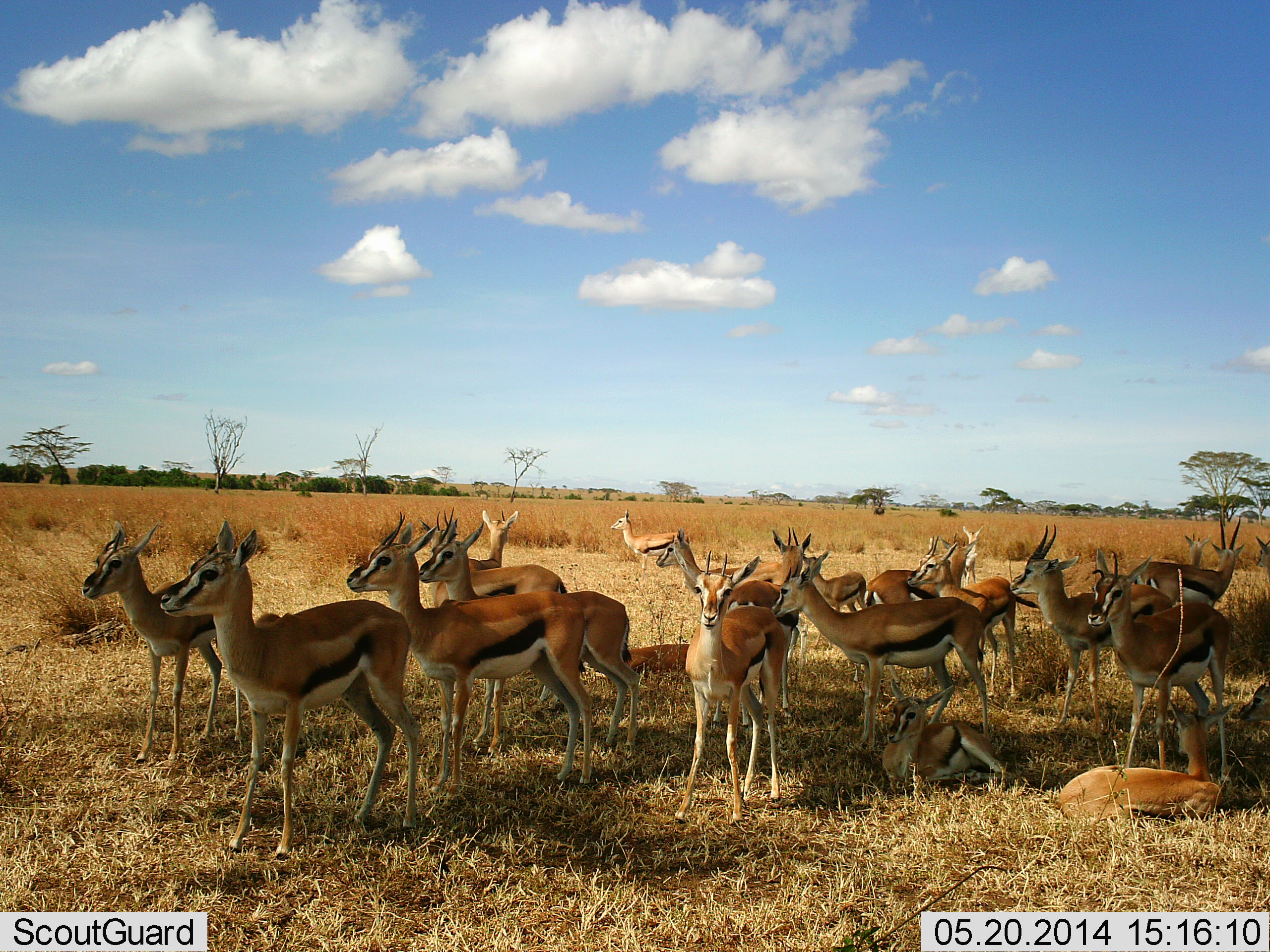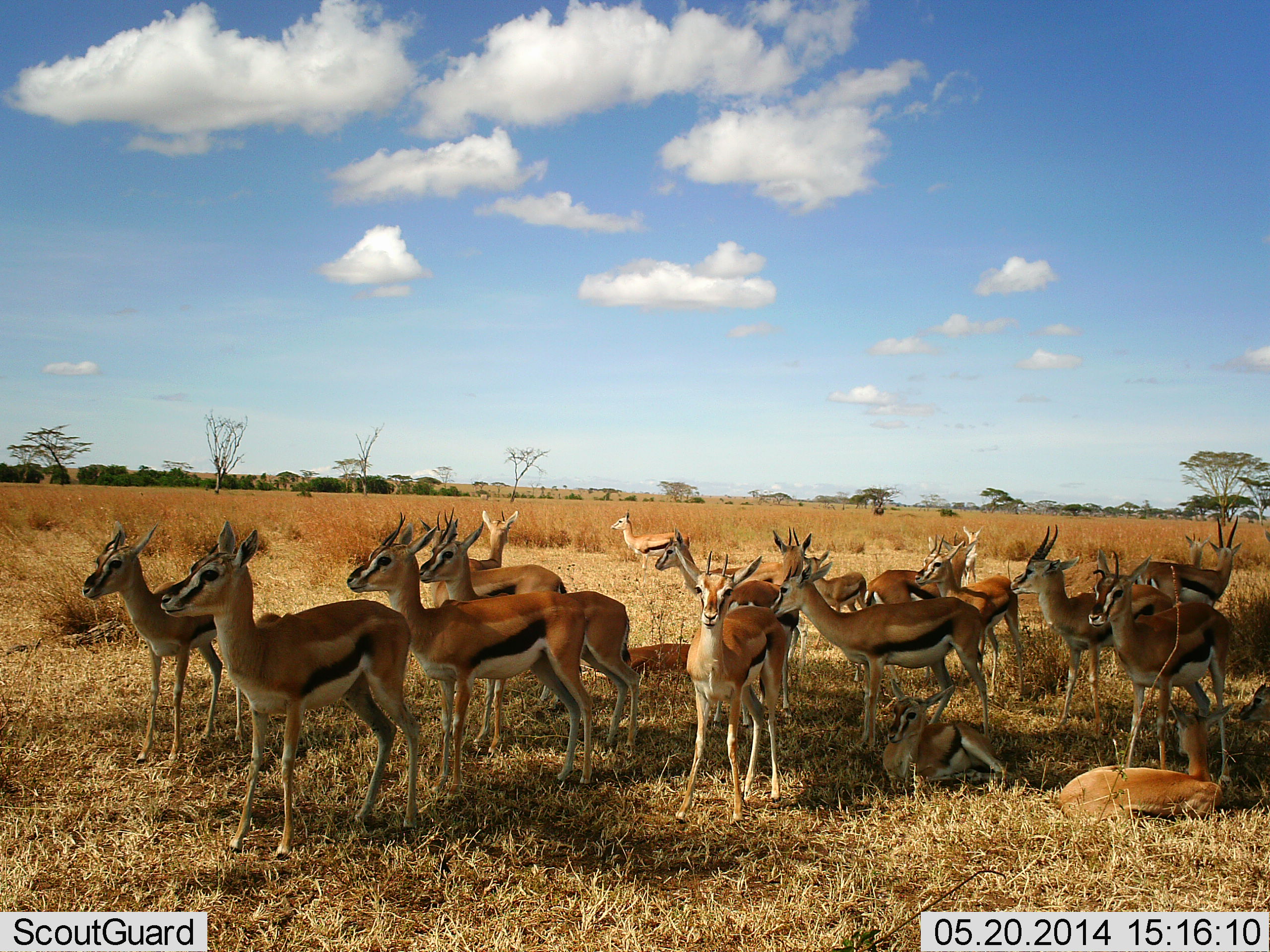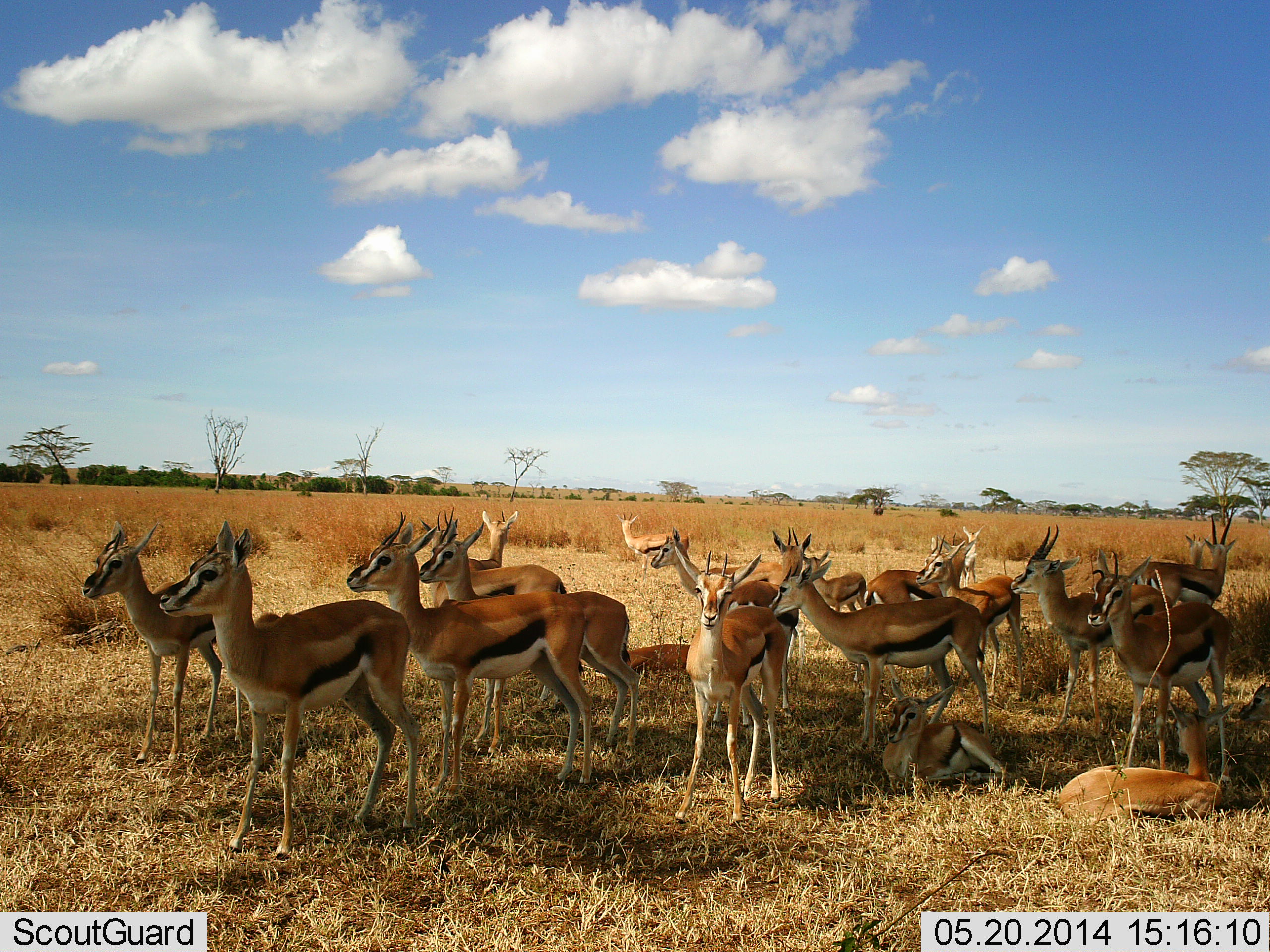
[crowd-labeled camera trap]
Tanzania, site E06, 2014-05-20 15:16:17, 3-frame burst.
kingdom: Animalia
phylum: Chordata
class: Mammalia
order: Artiodactyla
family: Bovidae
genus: Eudorcas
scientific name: Eudorcas thomsonii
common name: thomson's gazelle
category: gazellethomsons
Gazellethomsons (thomson's gazelle) (Eudorcas thomsonii), count 11-50. Behavior (volunteer vote fractions): standing 100%, resting 100%, moving 0%, interacting 0%. Young present (vote fraction): 30%. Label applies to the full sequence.